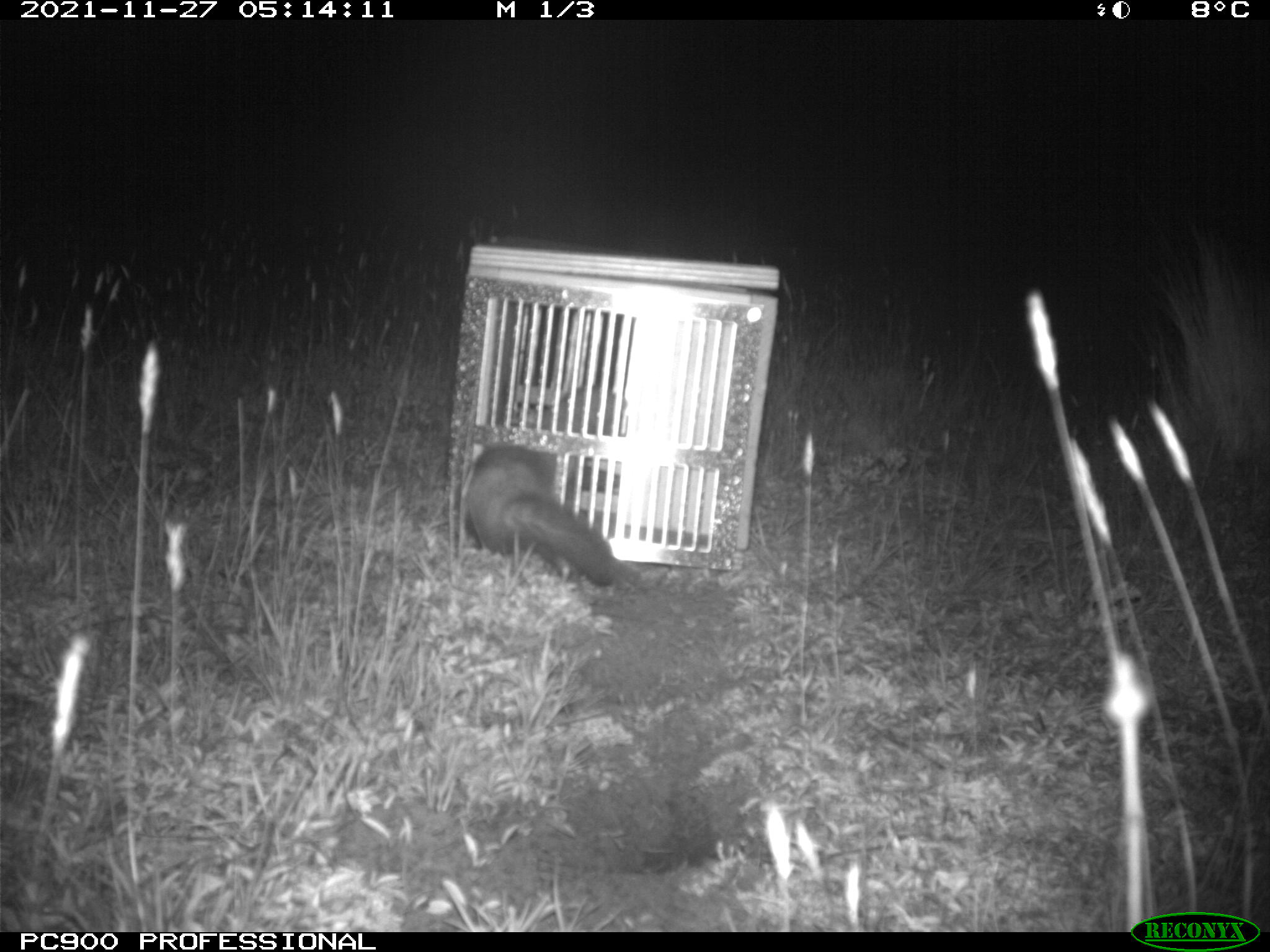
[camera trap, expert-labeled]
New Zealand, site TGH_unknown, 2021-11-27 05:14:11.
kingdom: Animalia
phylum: Chordata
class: Mammalia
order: Carnivora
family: Mustelidae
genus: Mustela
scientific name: Mustela furo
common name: ferret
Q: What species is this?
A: Ferret (Mustela furo).